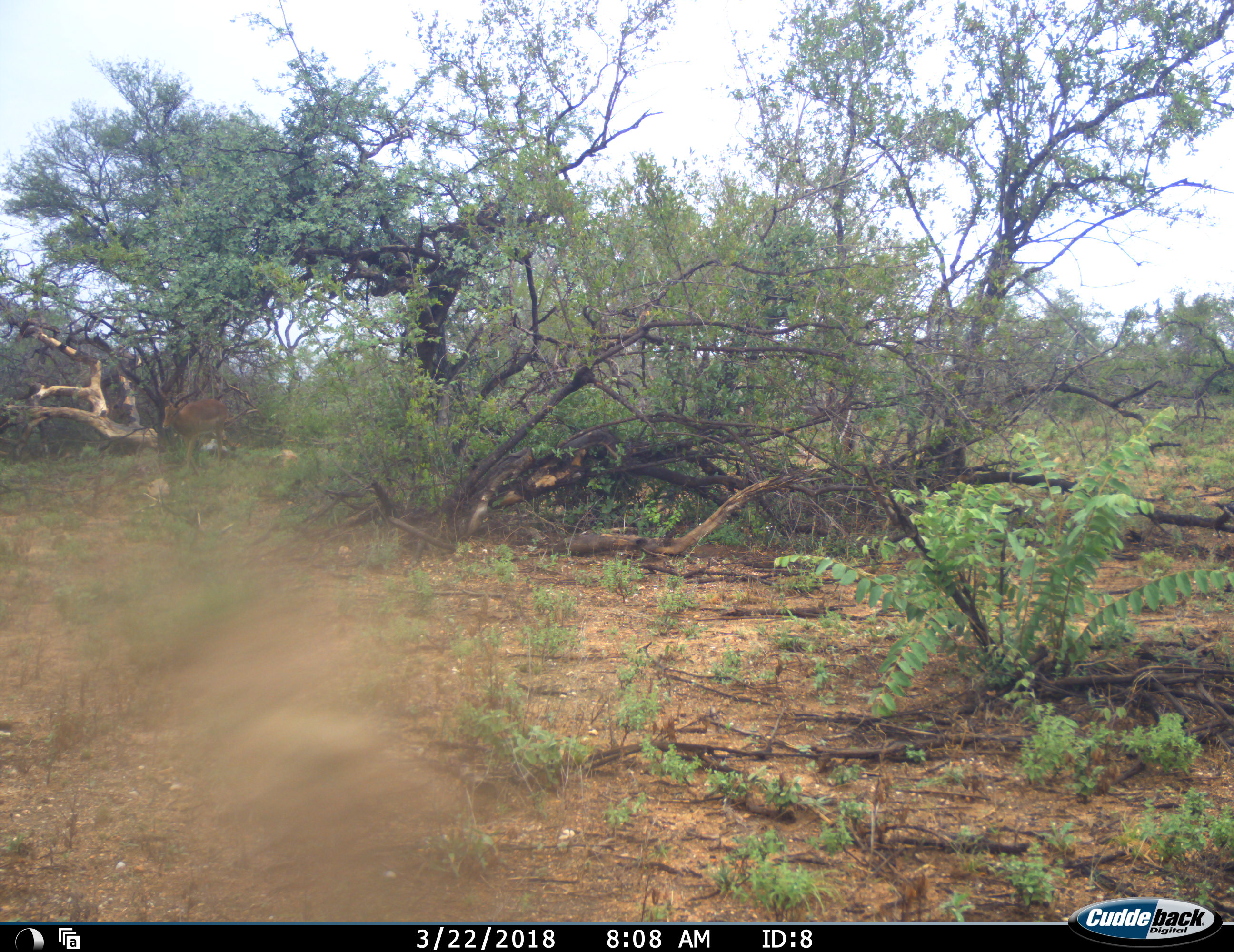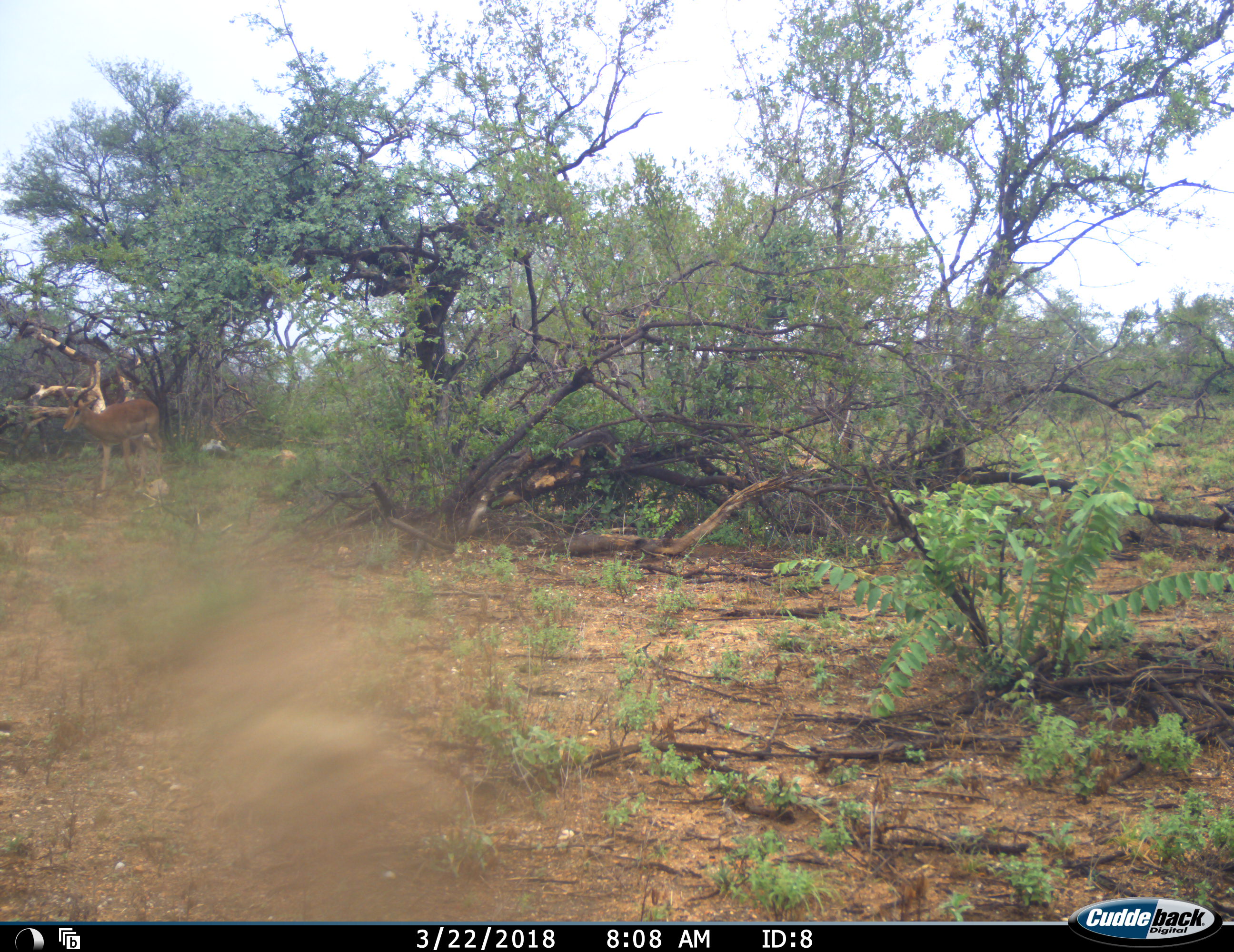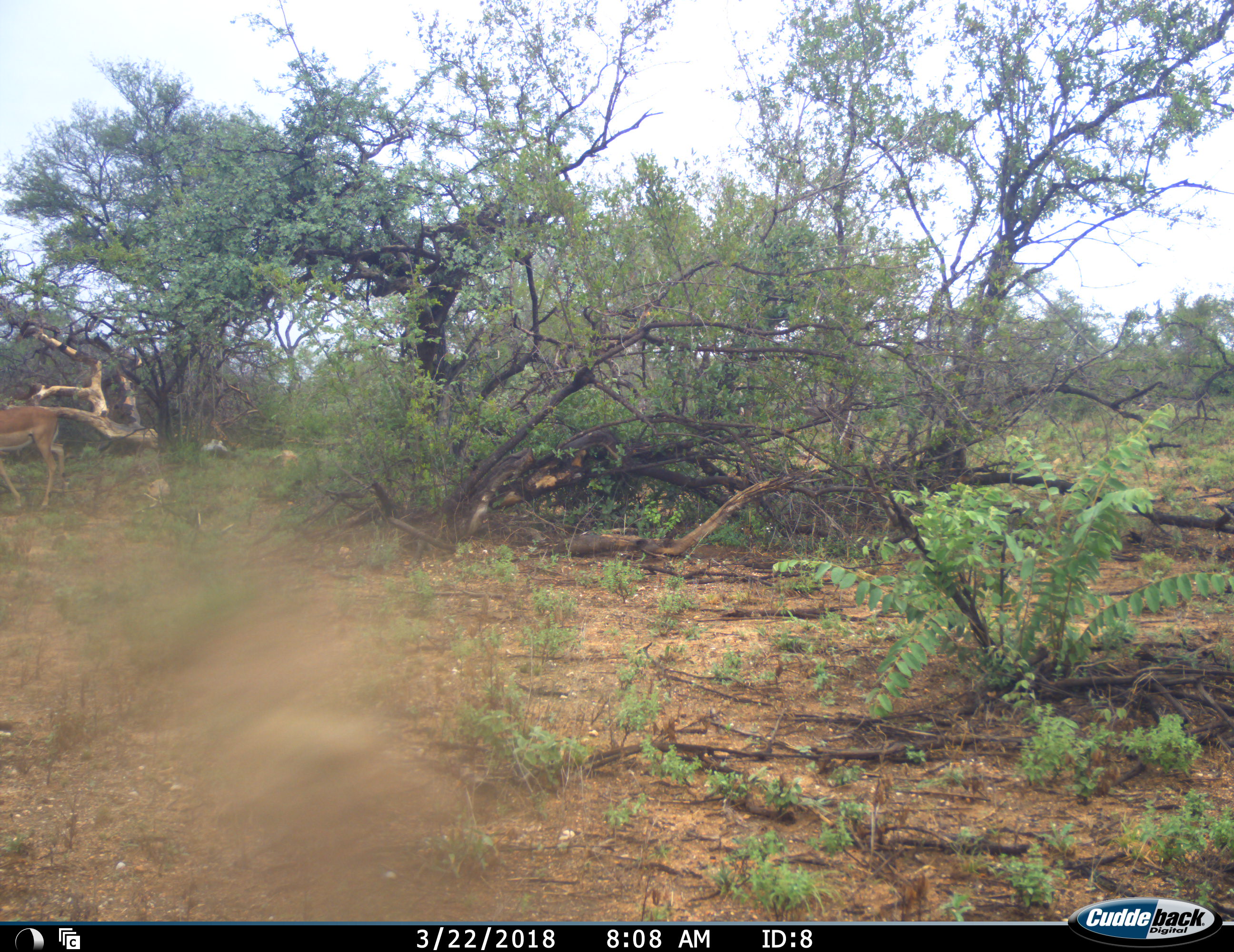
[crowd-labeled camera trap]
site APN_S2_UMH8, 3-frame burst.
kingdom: Animalia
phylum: Chordata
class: Mammalia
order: Artiodactyla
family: Bovidae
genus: Aepyceros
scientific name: Aepyceros melampus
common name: impala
Impala (Aepyceros melampus), count 1. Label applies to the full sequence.